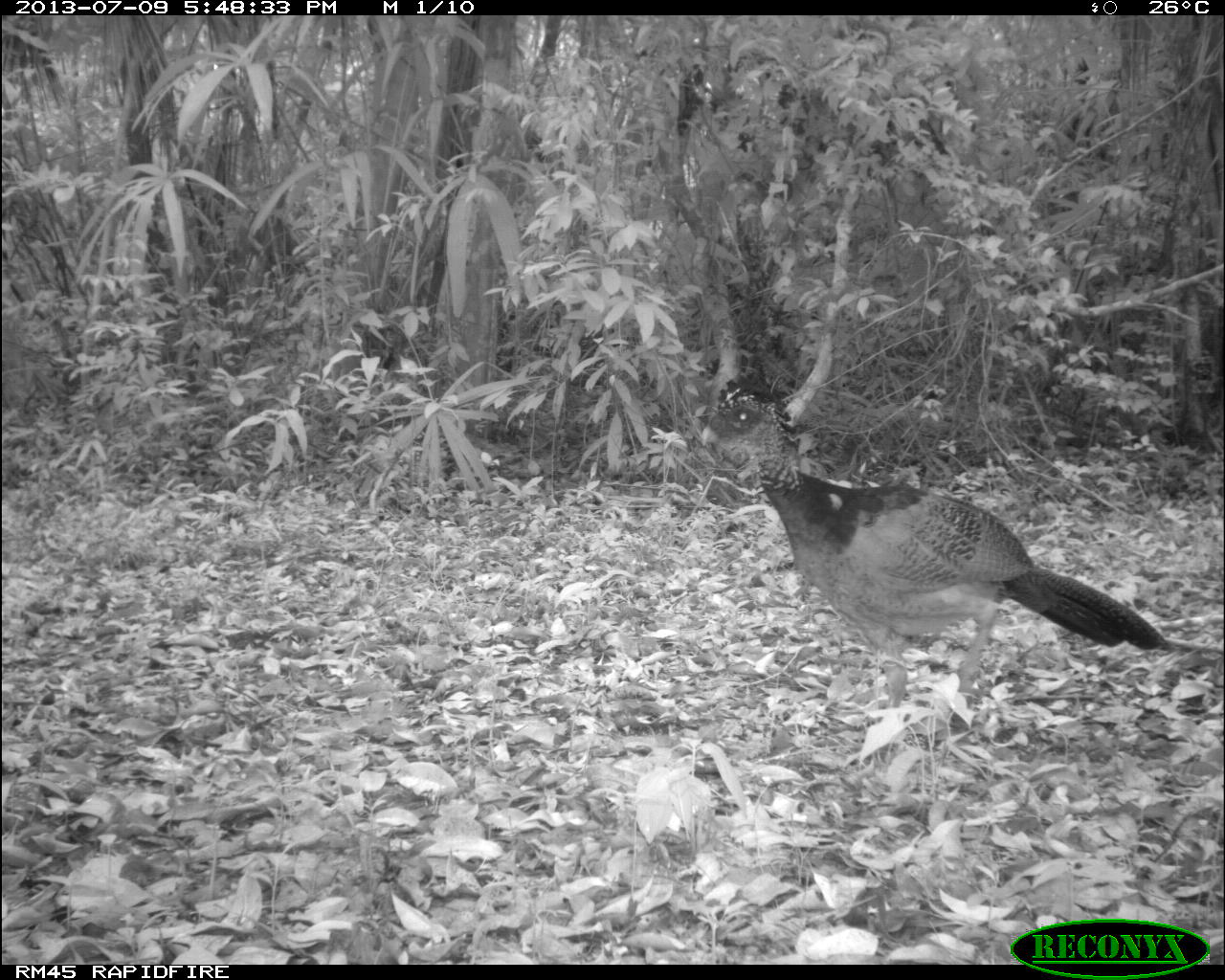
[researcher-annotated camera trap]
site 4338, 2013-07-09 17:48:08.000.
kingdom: Animalia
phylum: Chordata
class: Aves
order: Galliformes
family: Cracidae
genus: Crax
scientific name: Crax rubra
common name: great curassow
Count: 1.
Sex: female.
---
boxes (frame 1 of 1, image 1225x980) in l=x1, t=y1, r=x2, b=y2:
crax rubra: l=699, t=371, r=1168, b=708